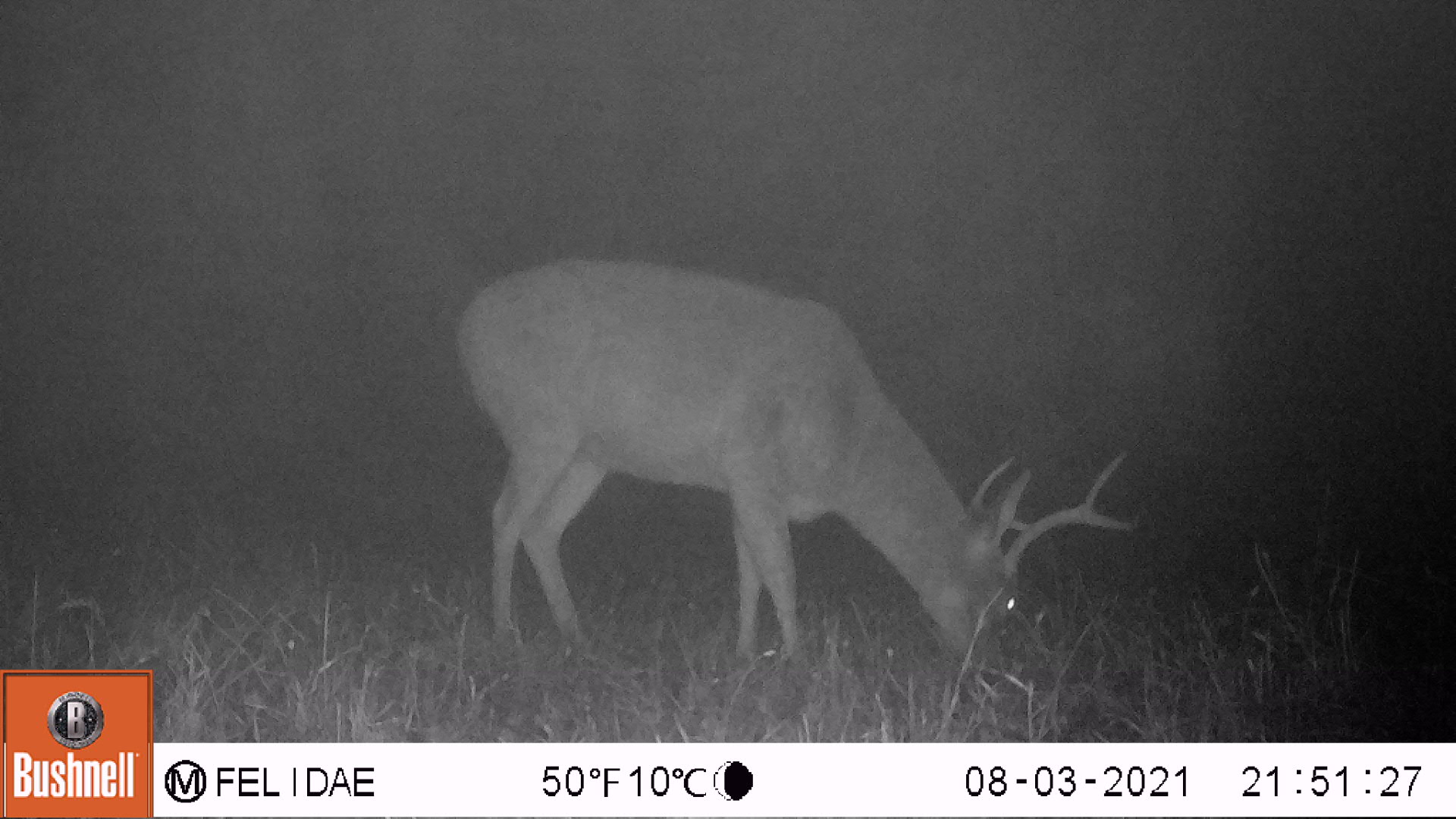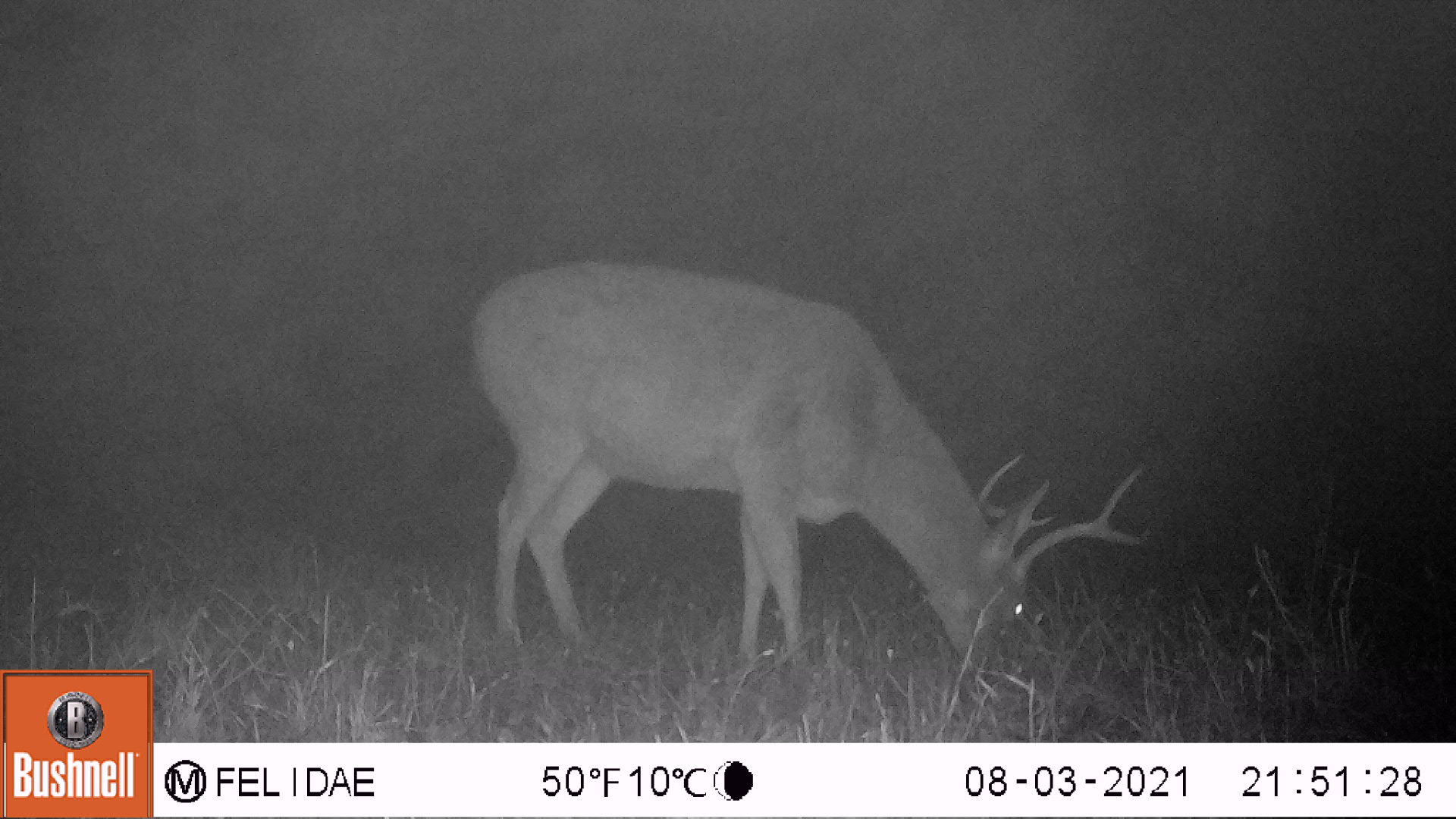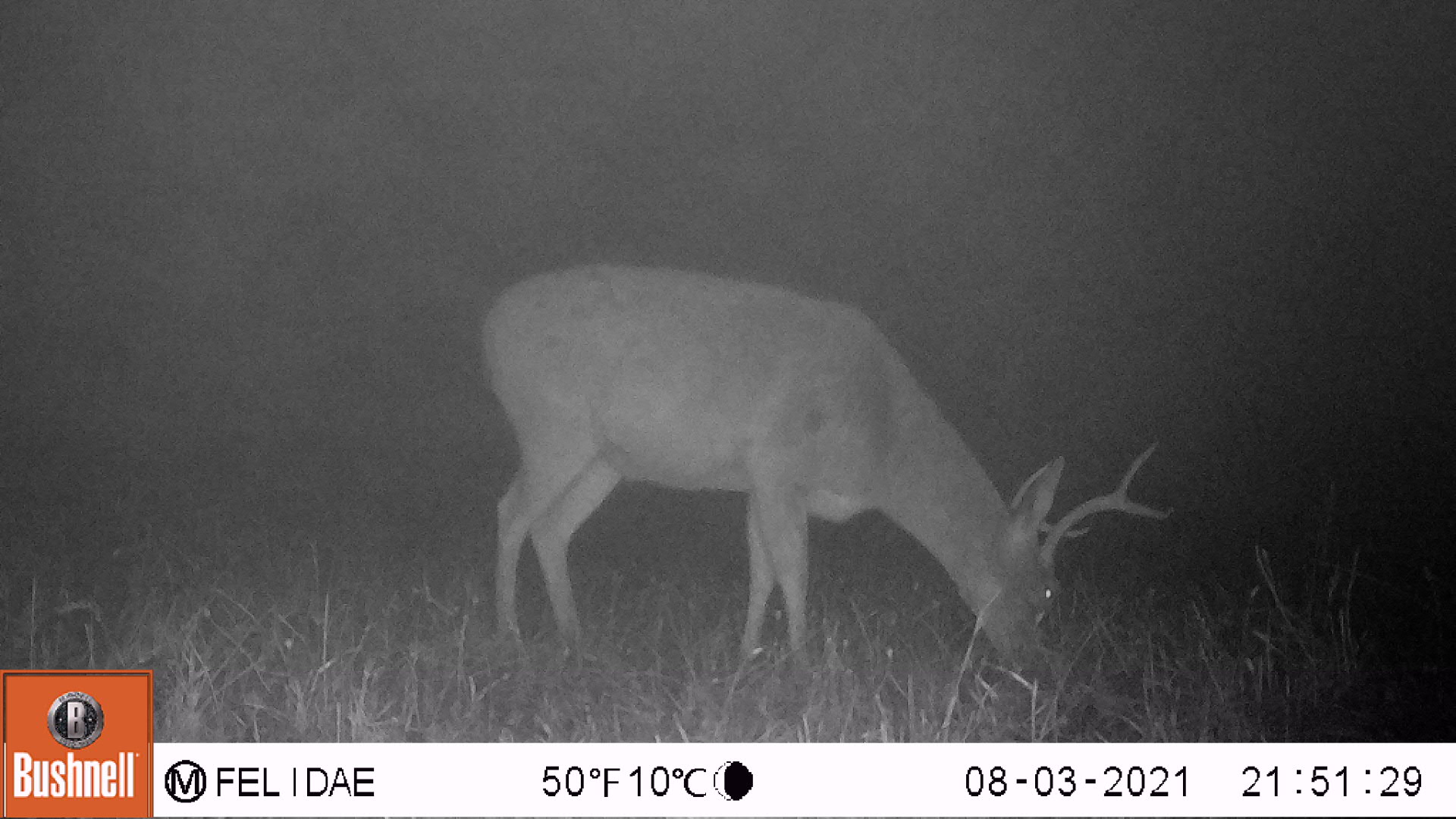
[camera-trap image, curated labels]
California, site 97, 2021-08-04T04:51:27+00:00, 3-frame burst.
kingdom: Animalia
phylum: Chordata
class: Mammalia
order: Artiodactyla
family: Cervidae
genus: Odocoileus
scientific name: Odocoileus hemionus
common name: mule deer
Mule deer (Odocoileus hemionus).